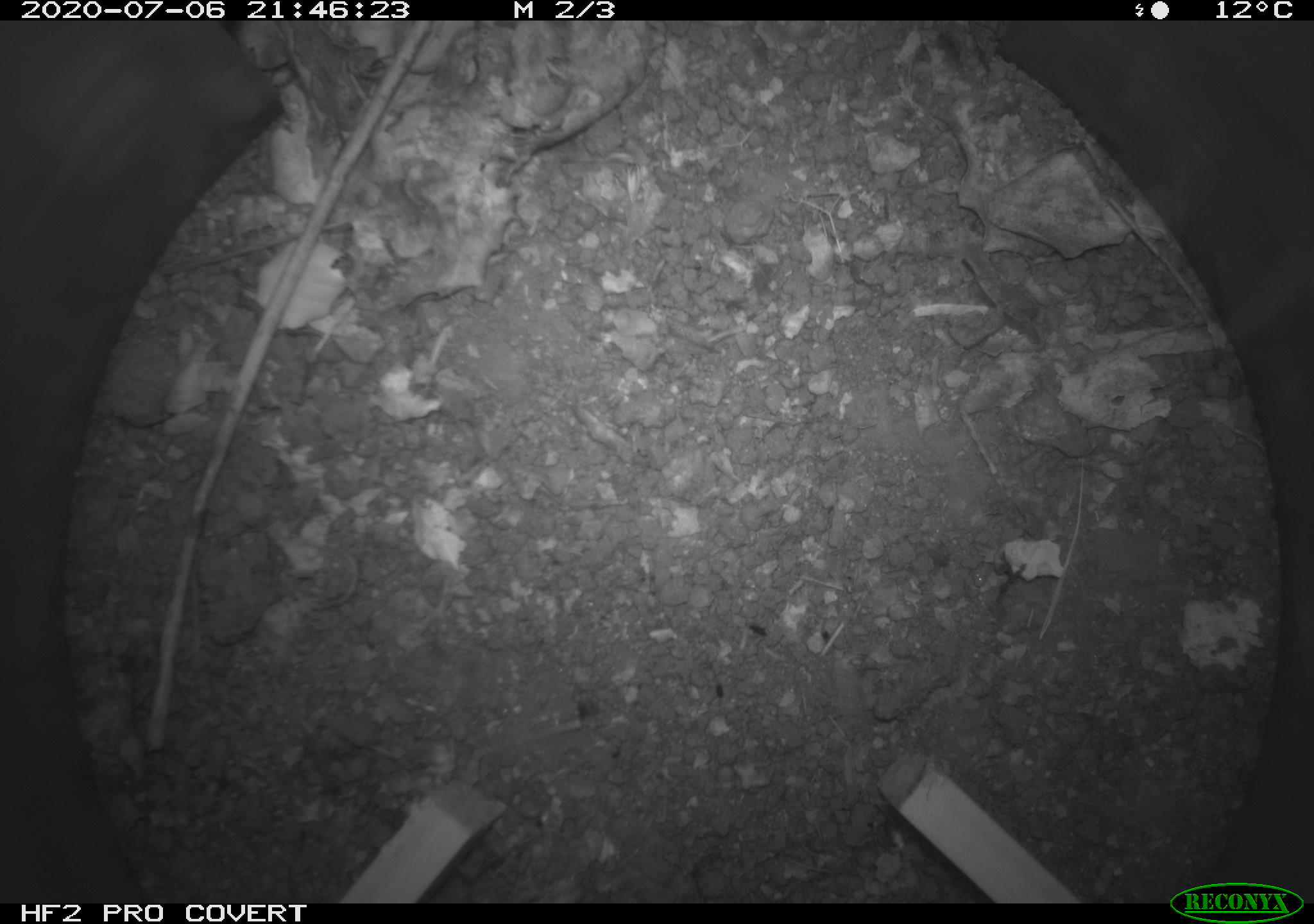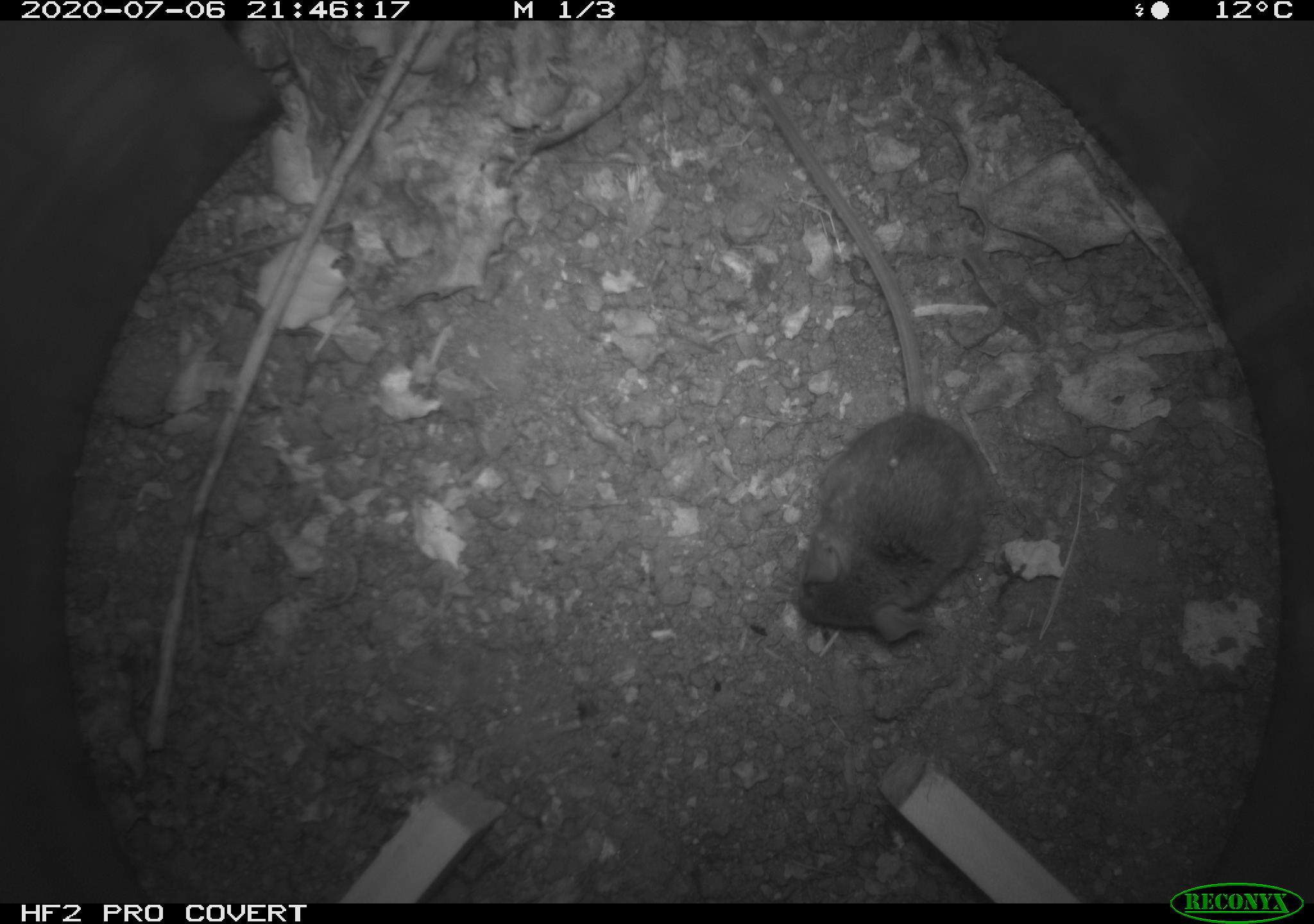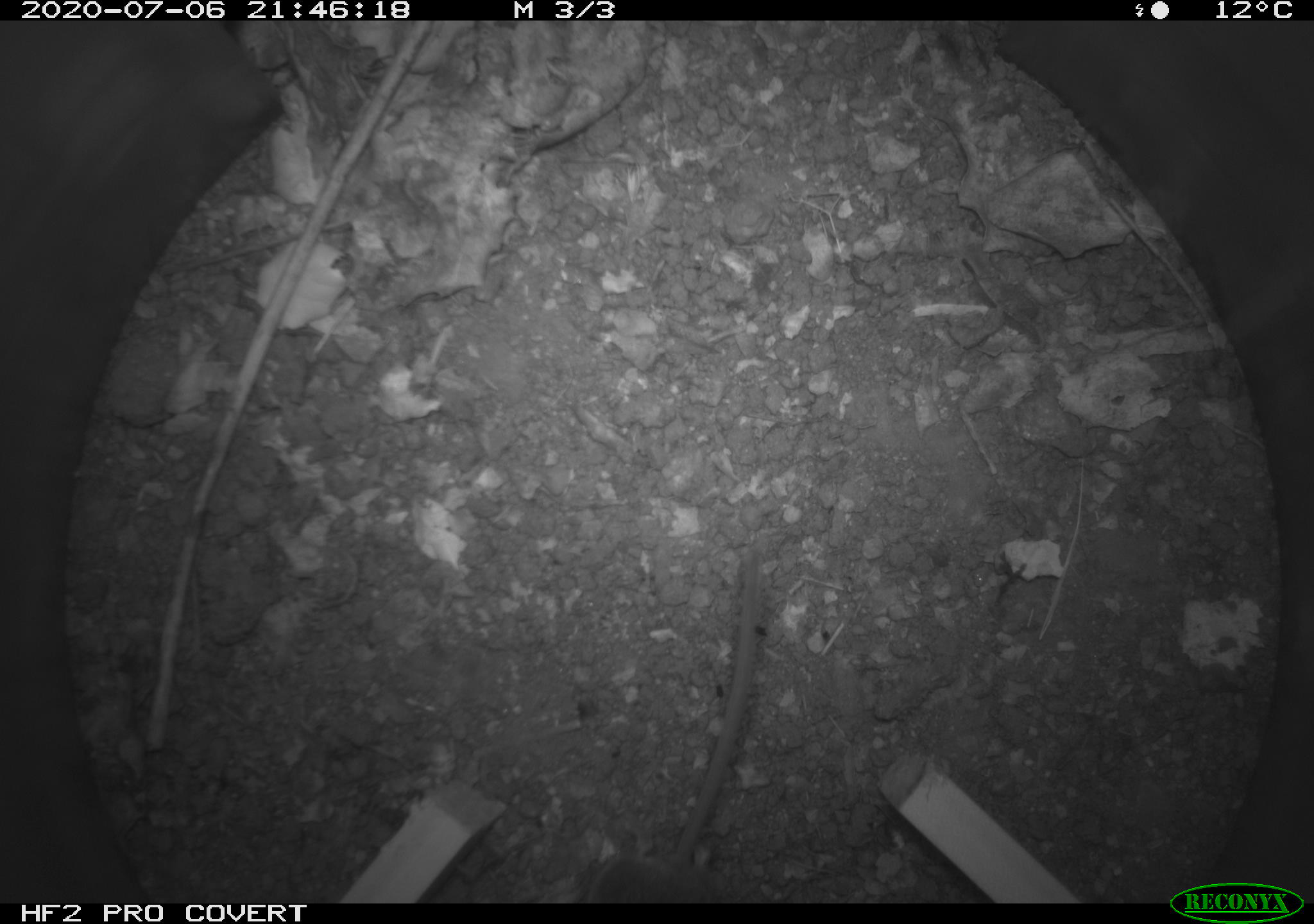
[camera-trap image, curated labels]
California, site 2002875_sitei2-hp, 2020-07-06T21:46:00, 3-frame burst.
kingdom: Animalia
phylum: Chordata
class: Mammalia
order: Rodentia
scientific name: Rodentia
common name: rodent